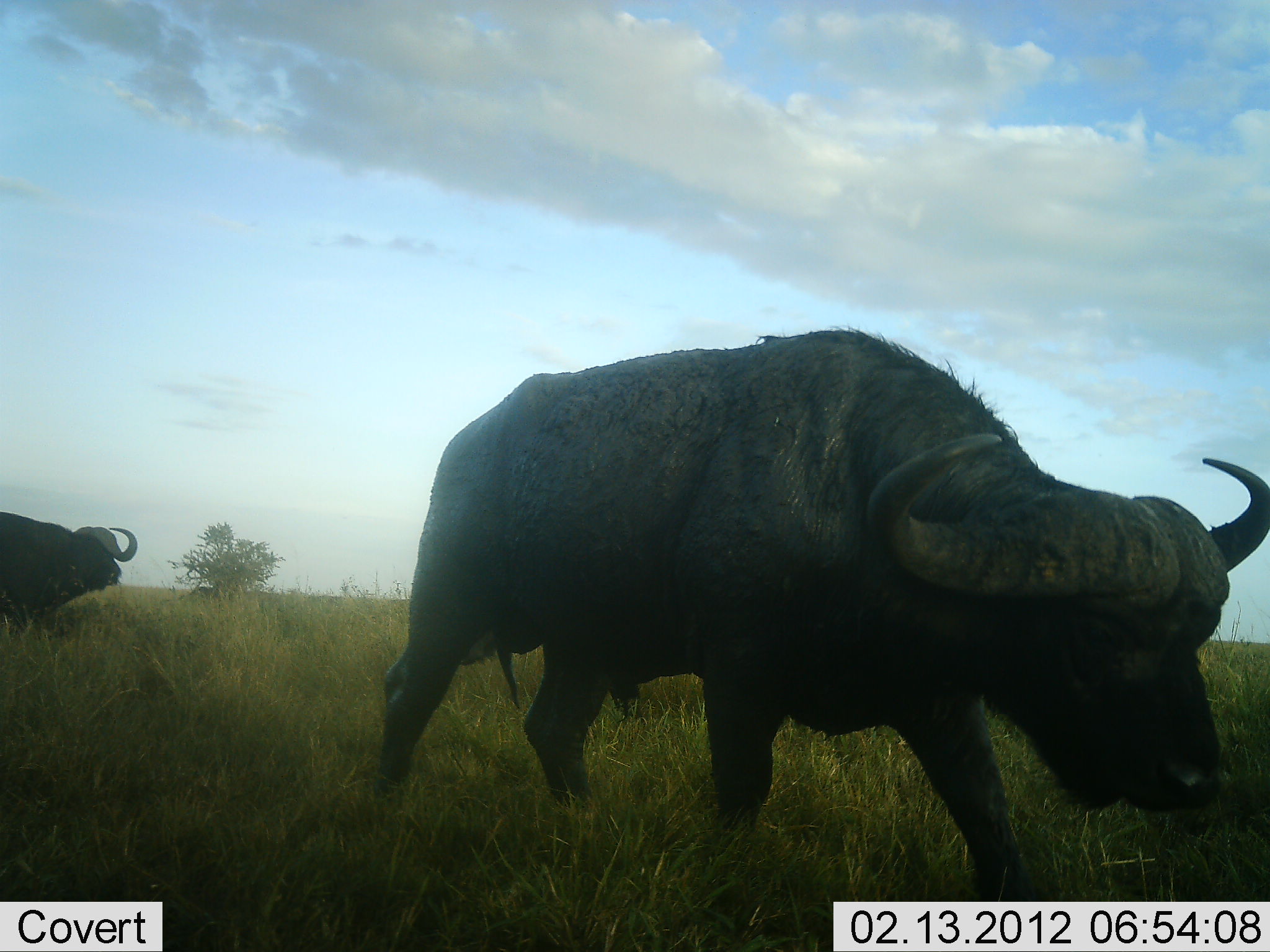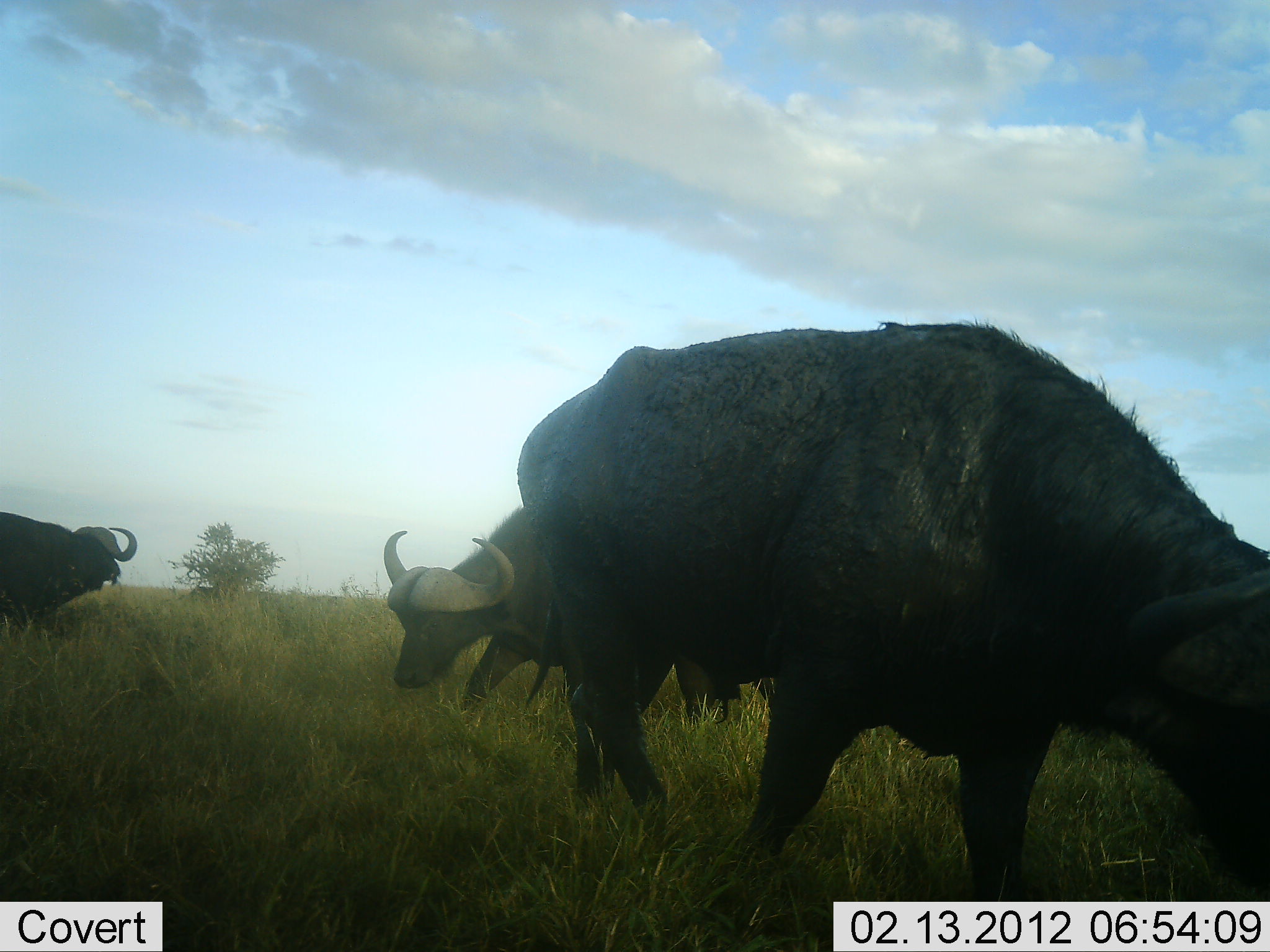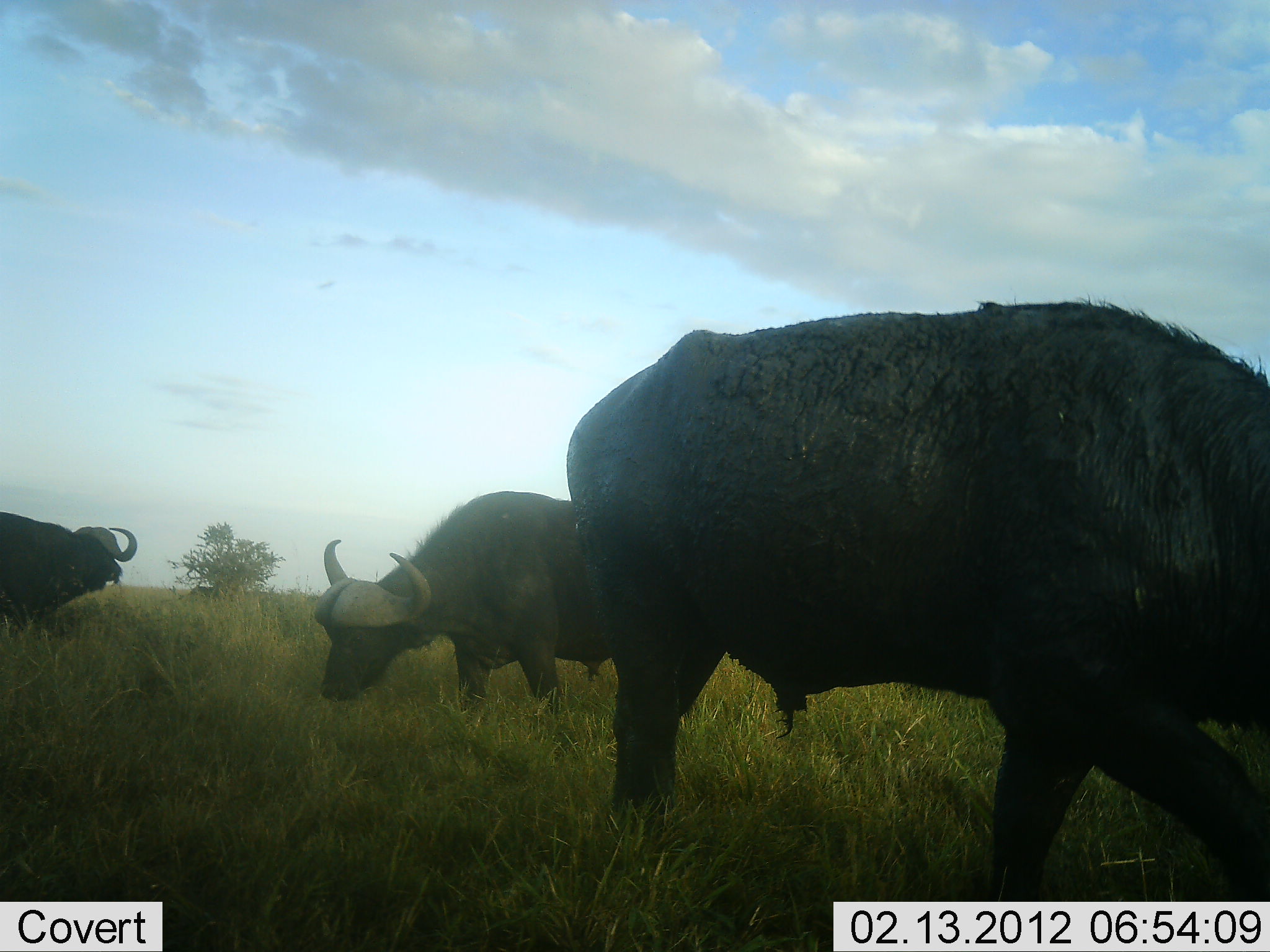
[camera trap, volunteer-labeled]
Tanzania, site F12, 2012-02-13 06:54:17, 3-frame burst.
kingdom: Animalia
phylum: Chordata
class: Mammalia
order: Artiodactyla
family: Bovidae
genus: Syncerus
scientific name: Syncerus caffer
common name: cape buffalo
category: buffalo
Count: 3.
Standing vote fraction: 21%.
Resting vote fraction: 0%.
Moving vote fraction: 43%.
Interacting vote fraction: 0%.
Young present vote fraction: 0%.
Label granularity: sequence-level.